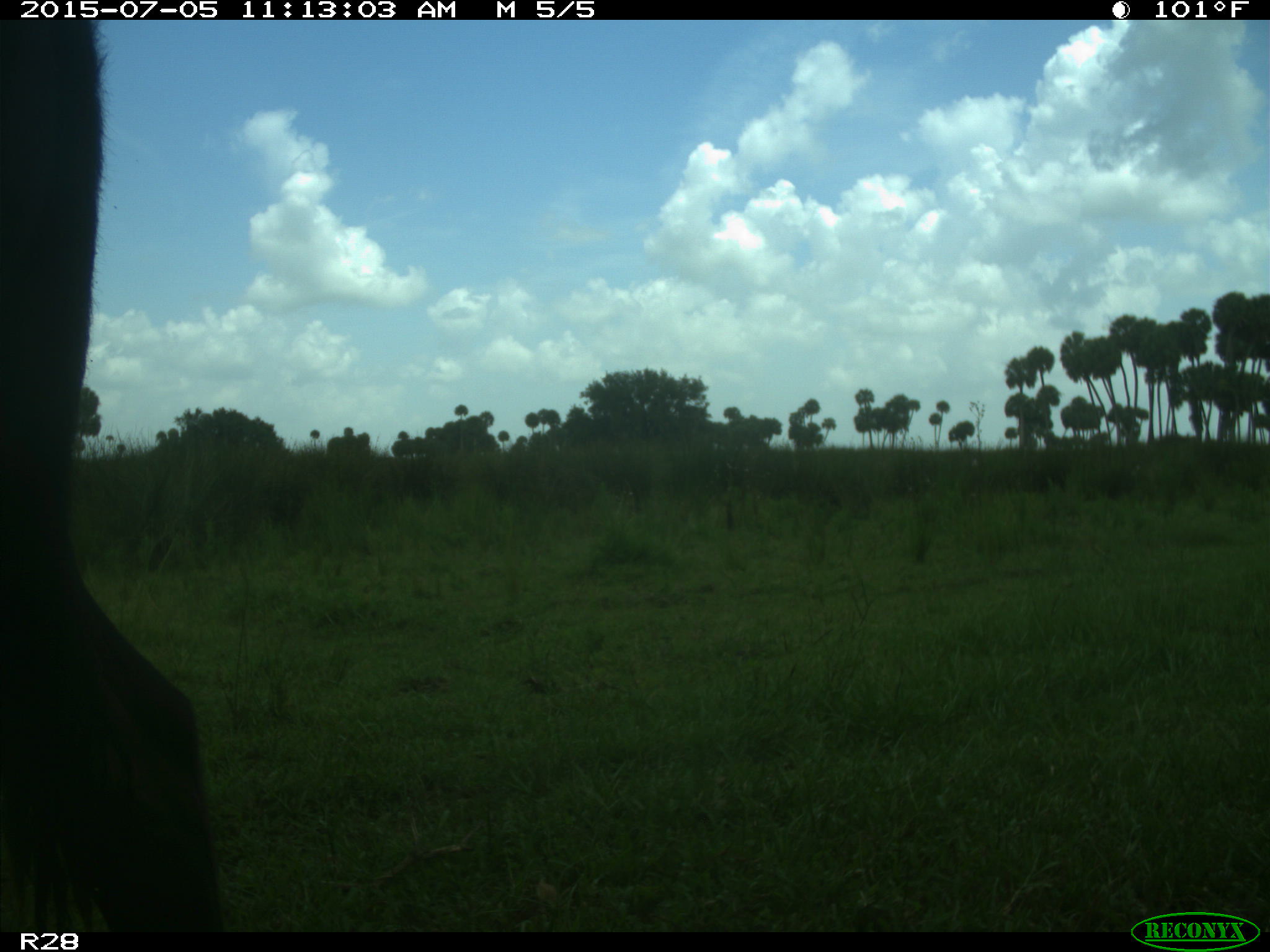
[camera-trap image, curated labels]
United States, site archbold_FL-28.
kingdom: Animalia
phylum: Chordata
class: Mammalia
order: Artiodactyla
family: Bovidae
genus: Bos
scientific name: Bos taurus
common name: domestic cow